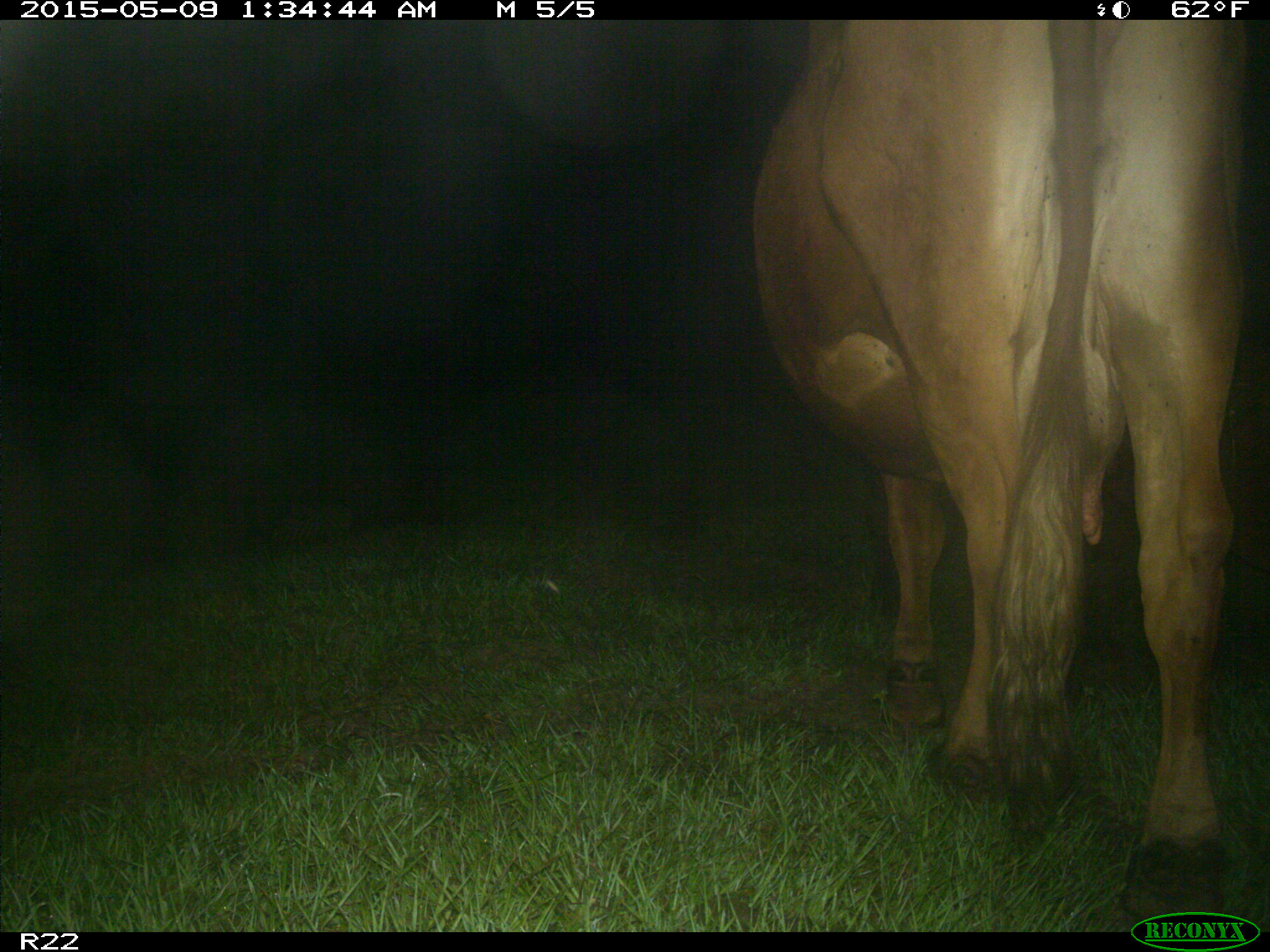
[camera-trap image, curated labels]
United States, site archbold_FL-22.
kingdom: Animalia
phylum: Chordata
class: Mammalia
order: Artiodactyla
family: Bovidae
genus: Bos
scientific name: Bos taurus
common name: domestic cow